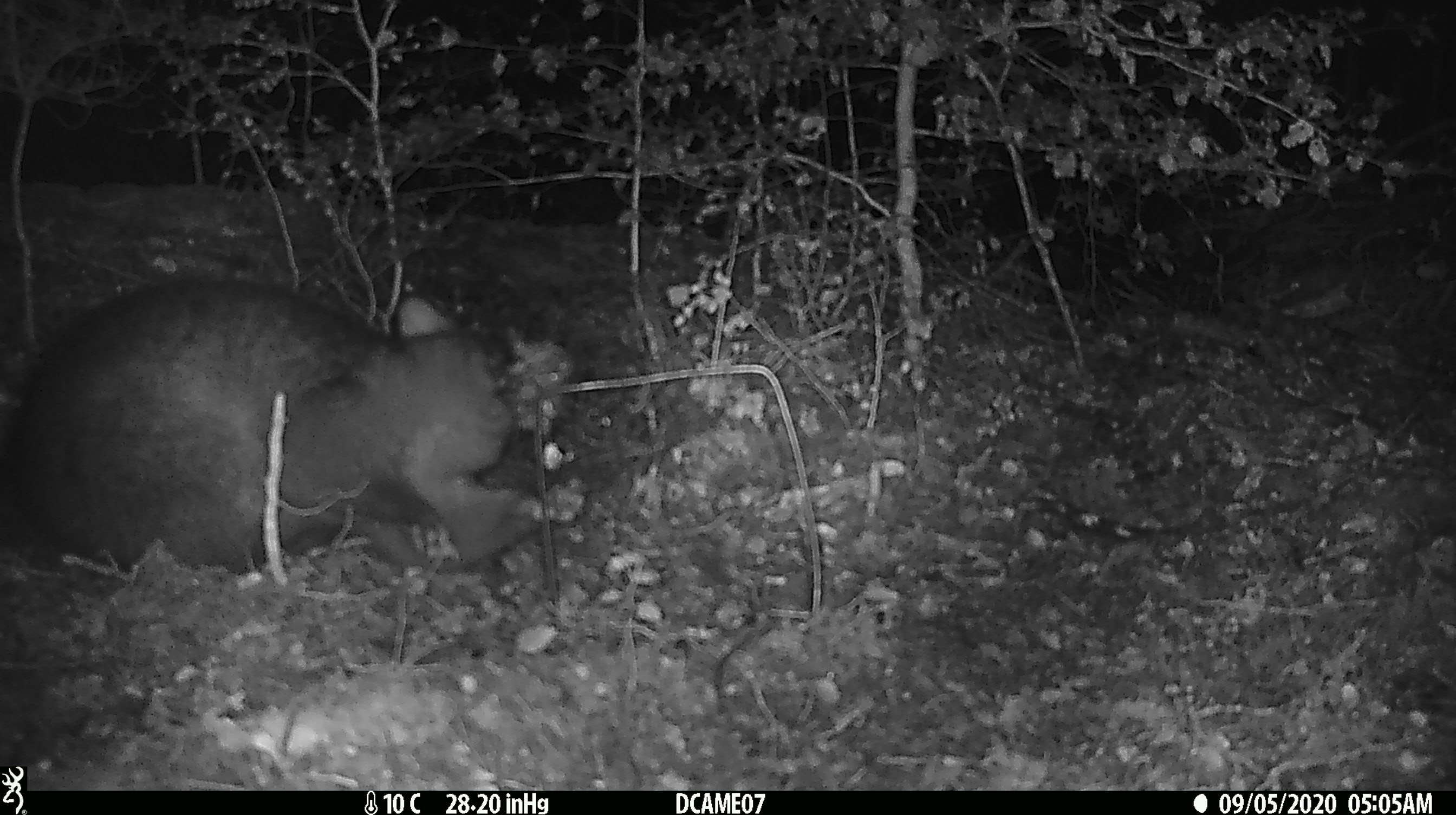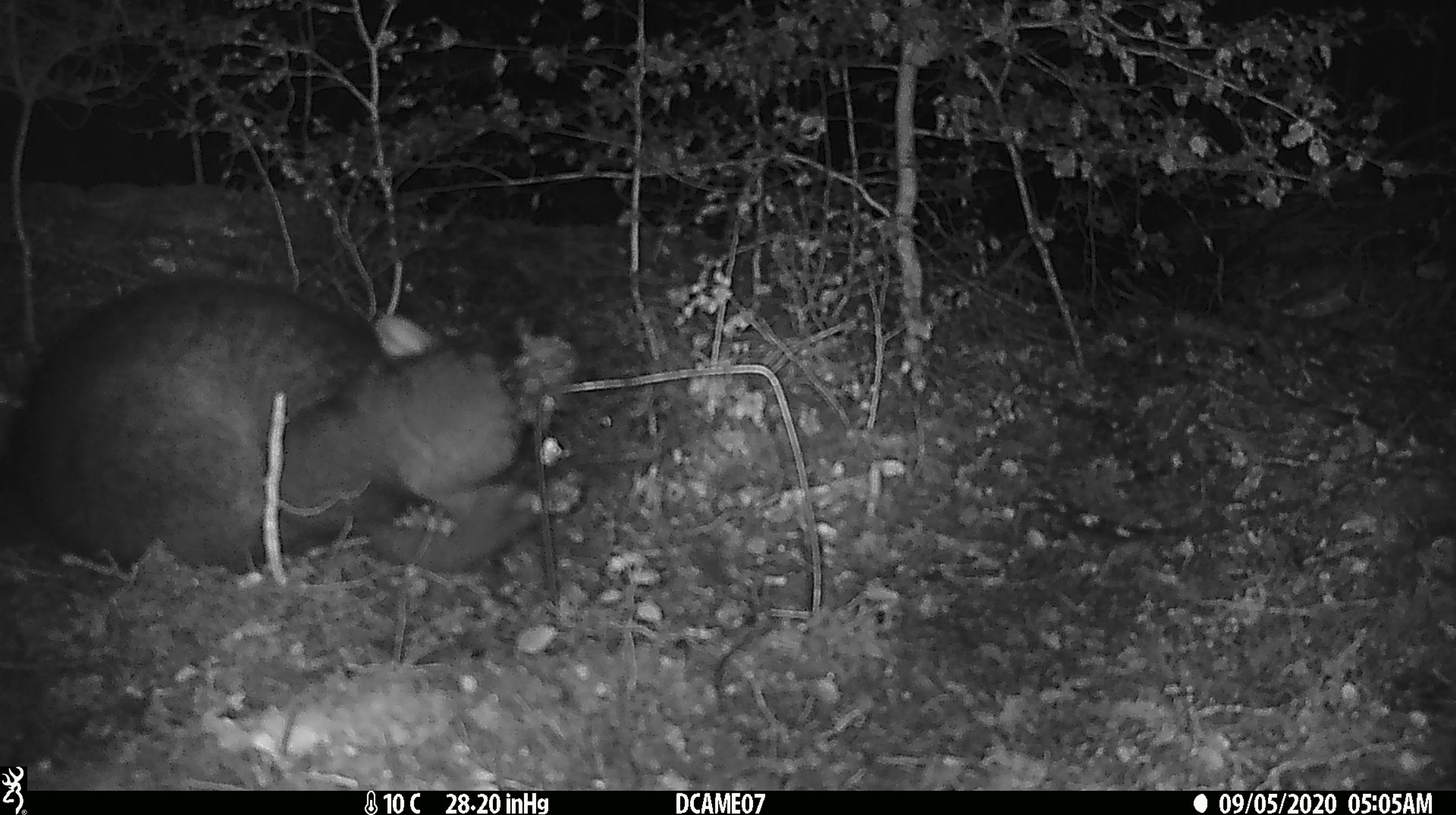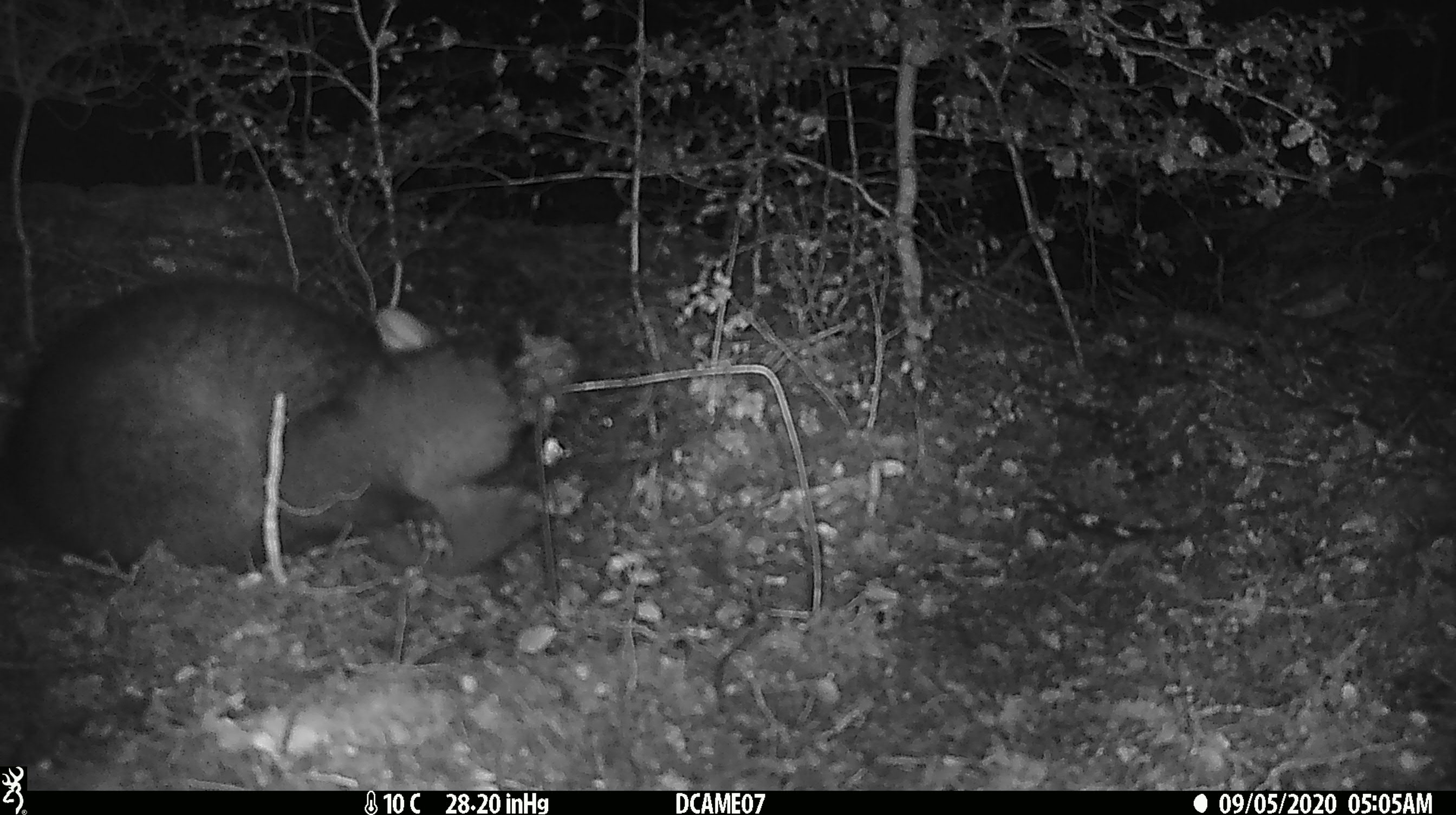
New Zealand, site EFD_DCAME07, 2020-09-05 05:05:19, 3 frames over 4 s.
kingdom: Animalia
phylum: Chordata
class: Mammalia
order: Diprotodontia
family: Phalangeridae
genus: Trichosurus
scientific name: Trichosurus vulpecula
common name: common brushtail possum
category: possum